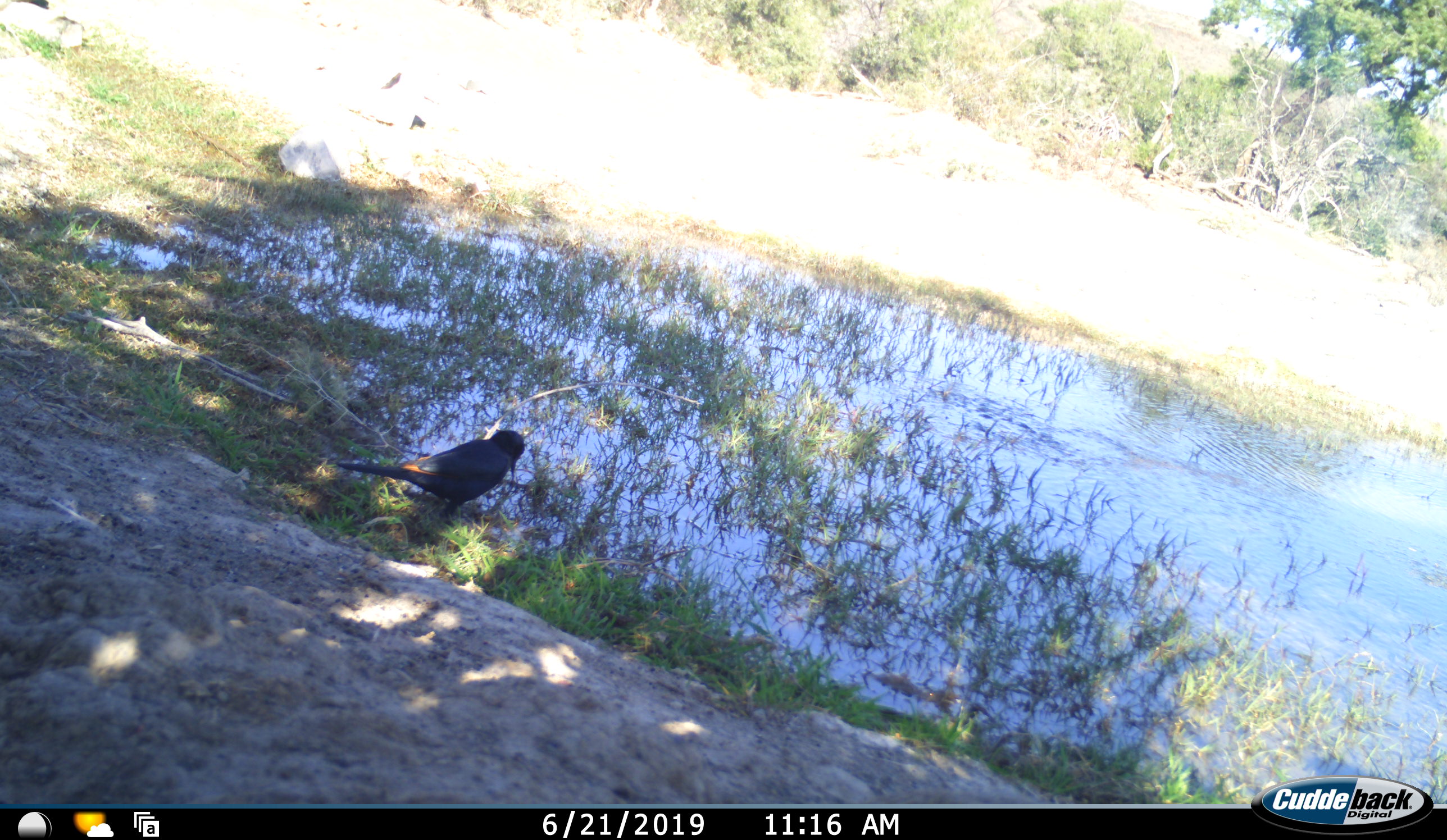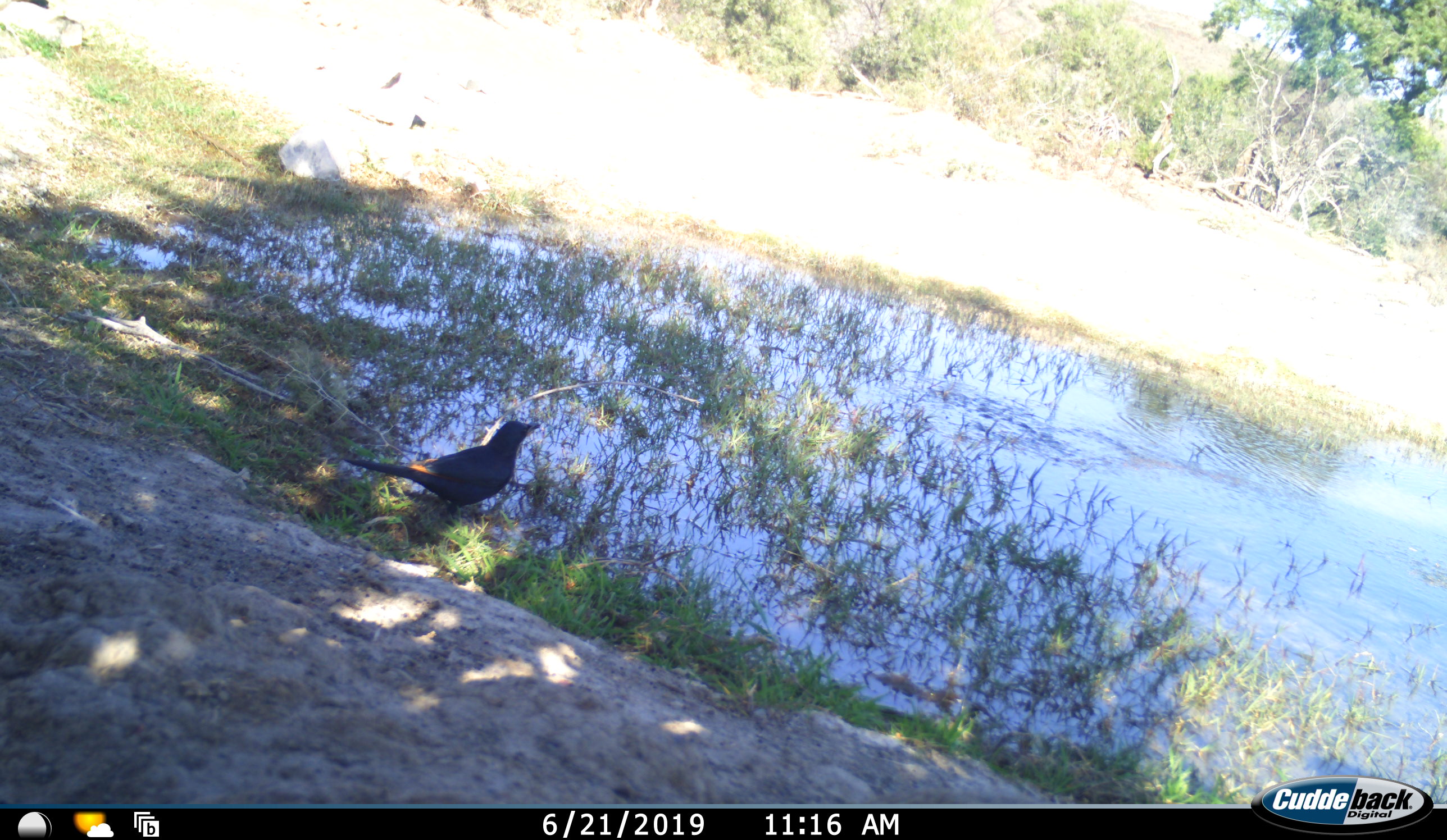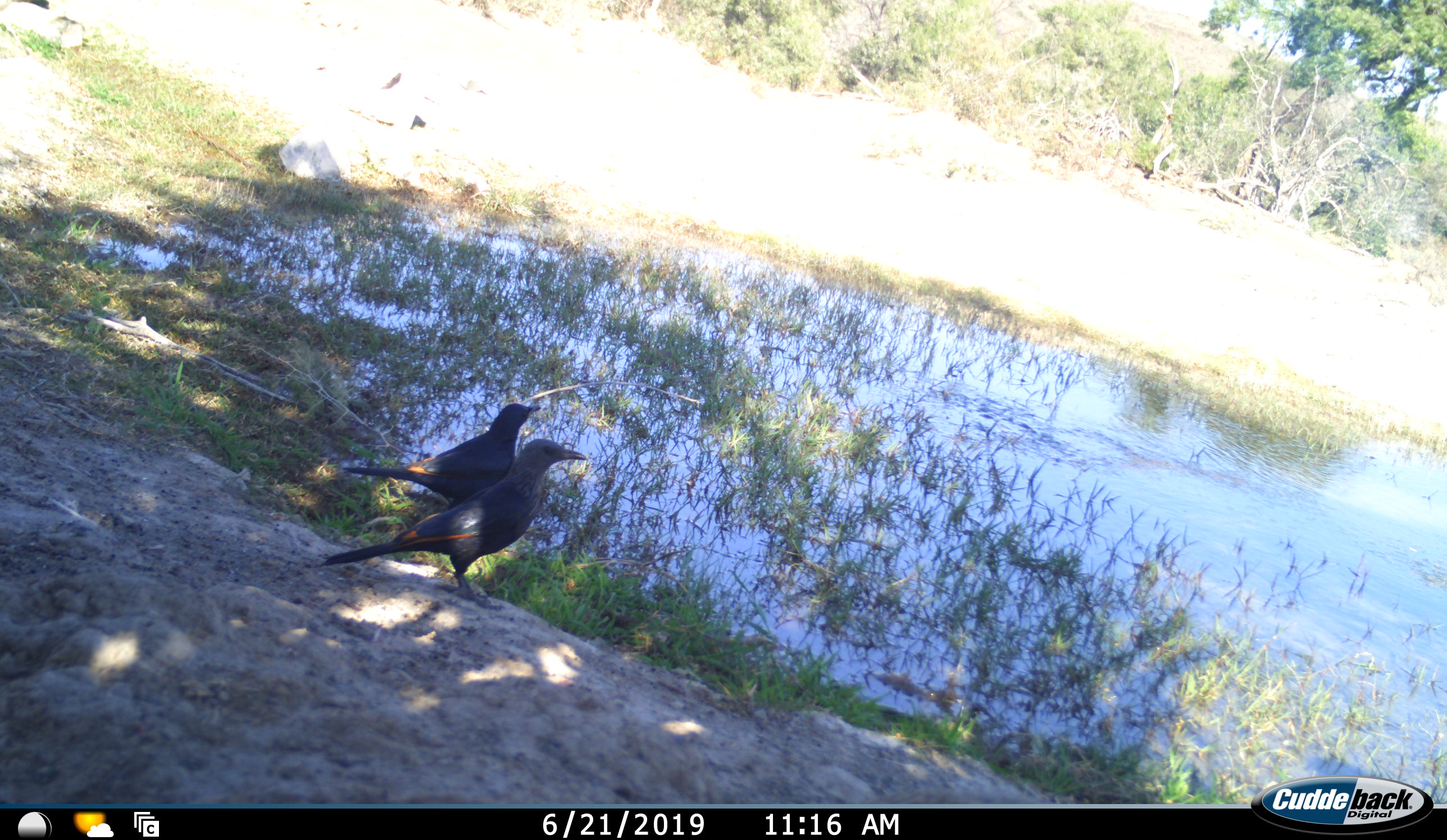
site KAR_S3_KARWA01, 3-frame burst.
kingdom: Animalia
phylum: Chordata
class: Aves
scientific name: Aves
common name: bird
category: birdother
Birdother (bird) (Aves), count 2. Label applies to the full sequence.